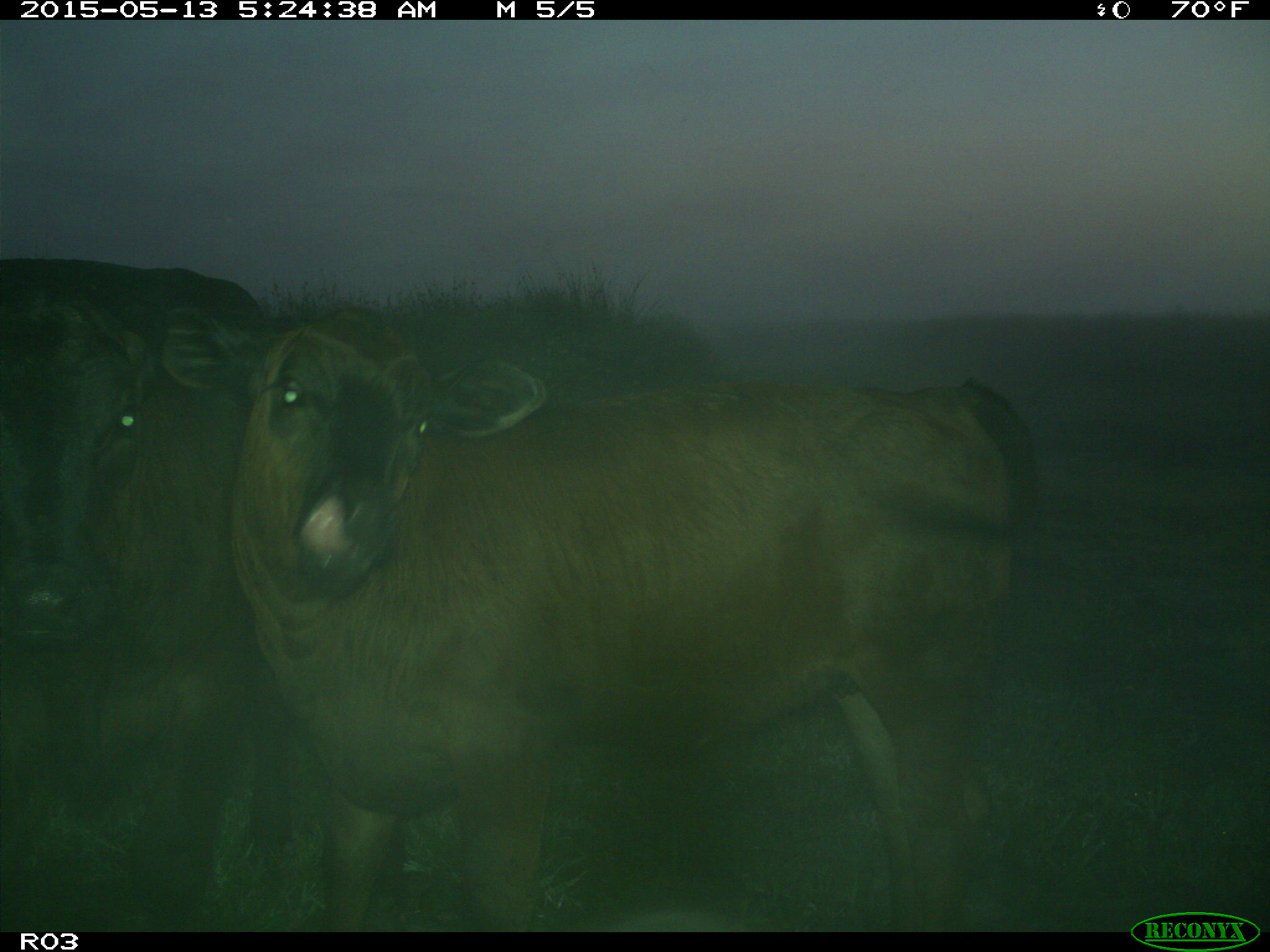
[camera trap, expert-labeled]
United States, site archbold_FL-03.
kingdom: Animalia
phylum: Chordata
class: Mammalia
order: Artiodactyla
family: Bovidae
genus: Bos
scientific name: Bos taurus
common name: domestic cow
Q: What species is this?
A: Bos taurus (domestic cow).